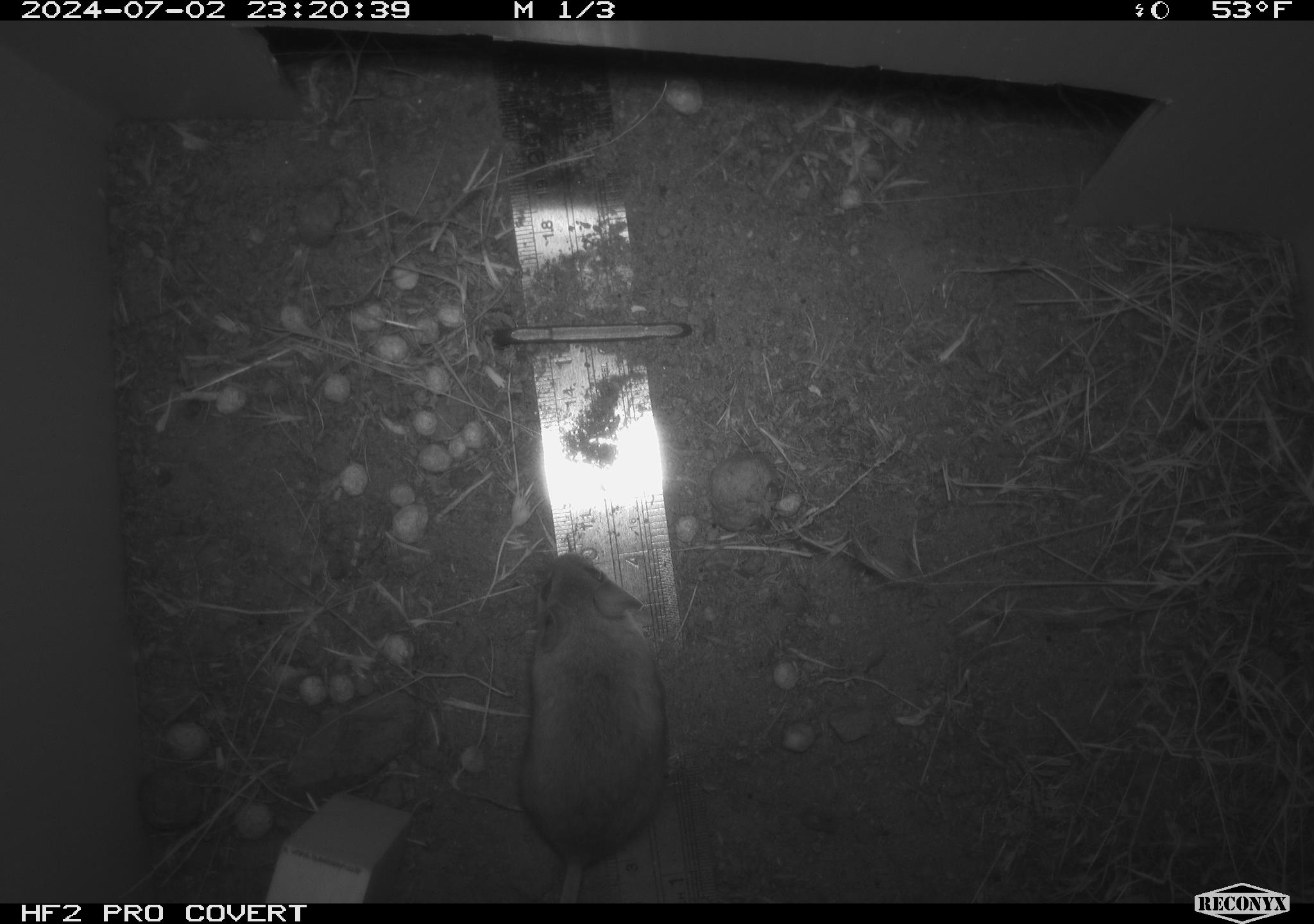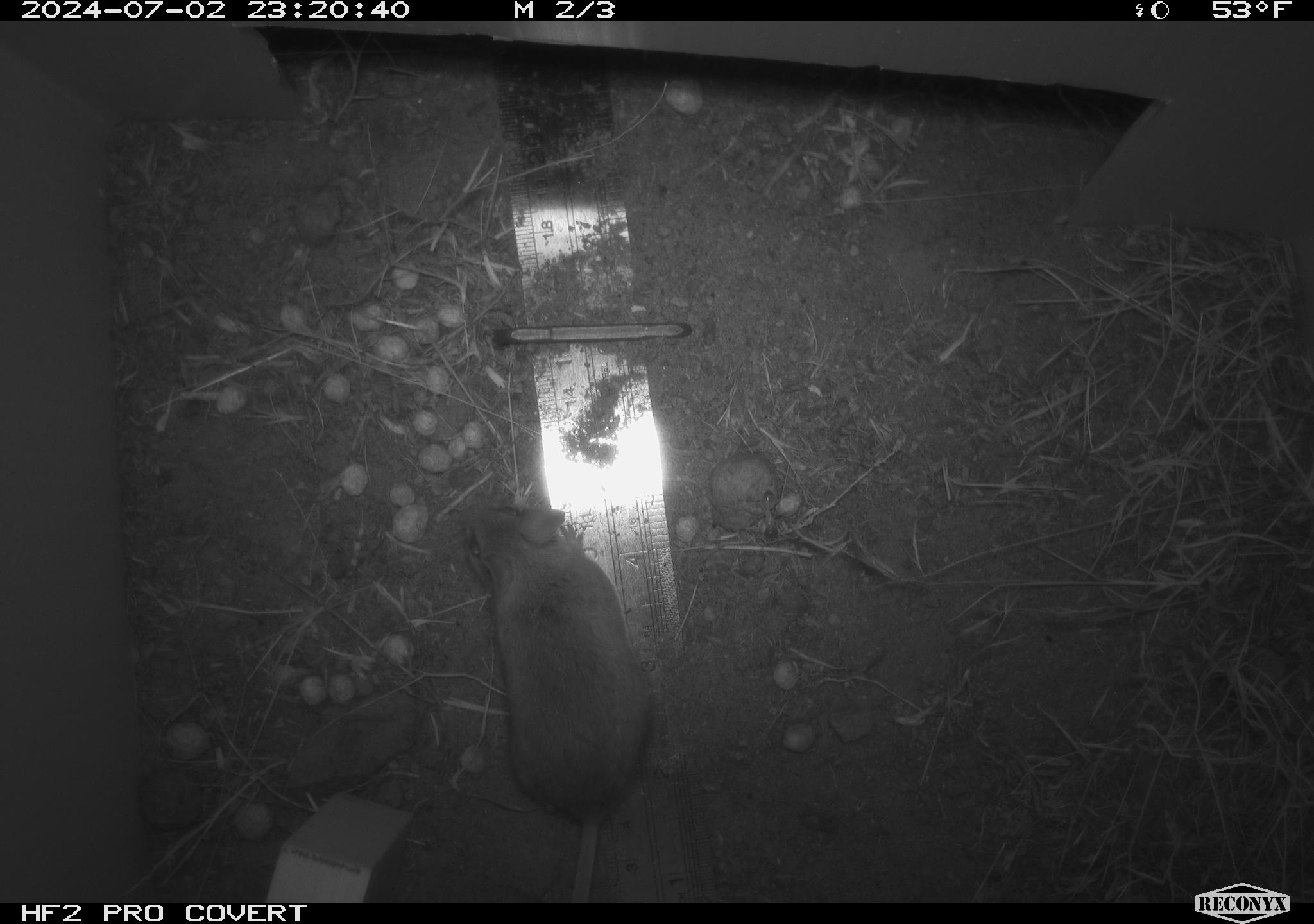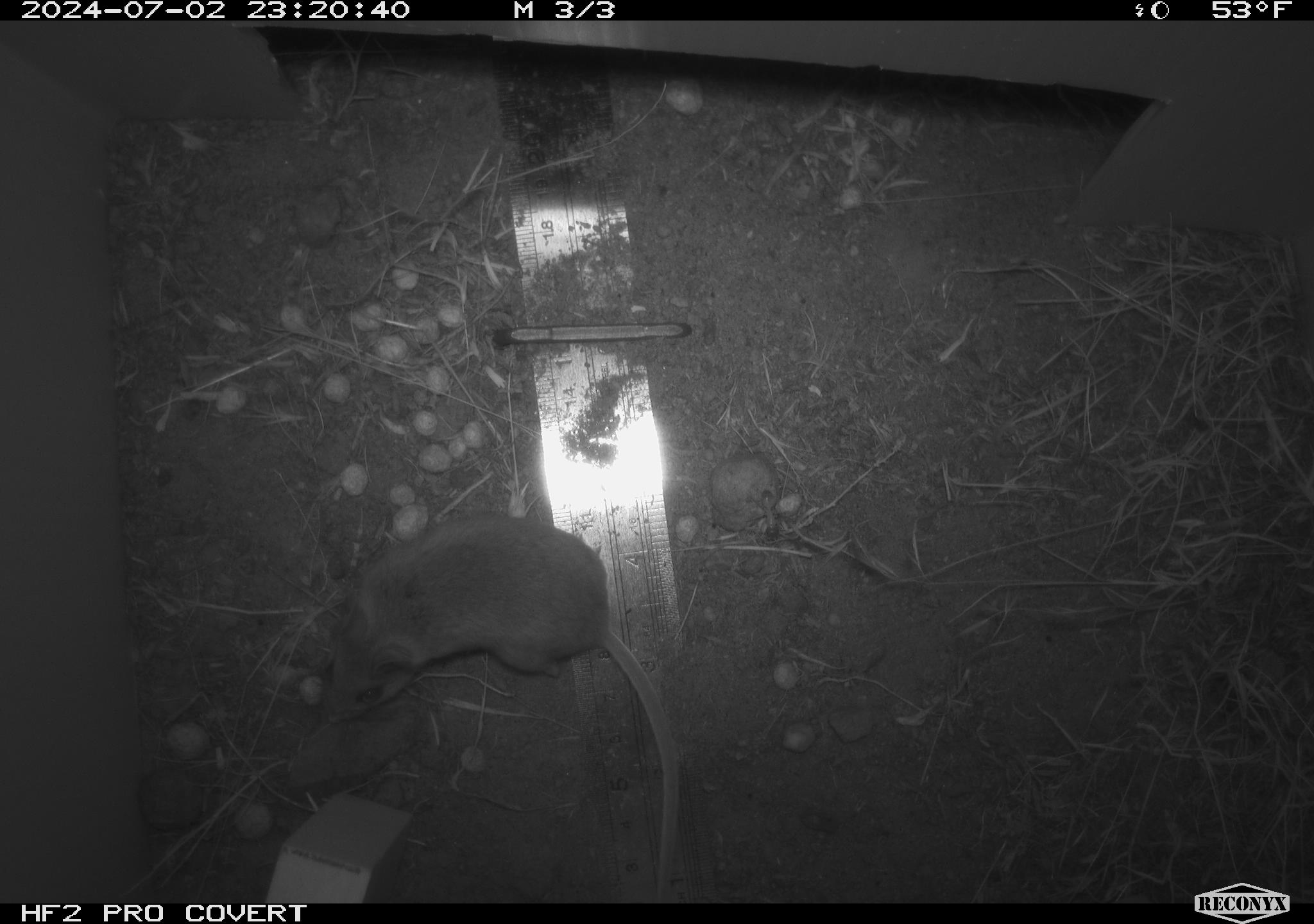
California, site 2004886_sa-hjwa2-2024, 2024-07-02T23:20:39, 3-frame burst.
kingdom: Animalia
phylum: Chordata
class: Mammalia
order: Rodentia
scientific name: Rodentia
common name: rodent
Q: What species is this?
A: Rodent (Rodentia).